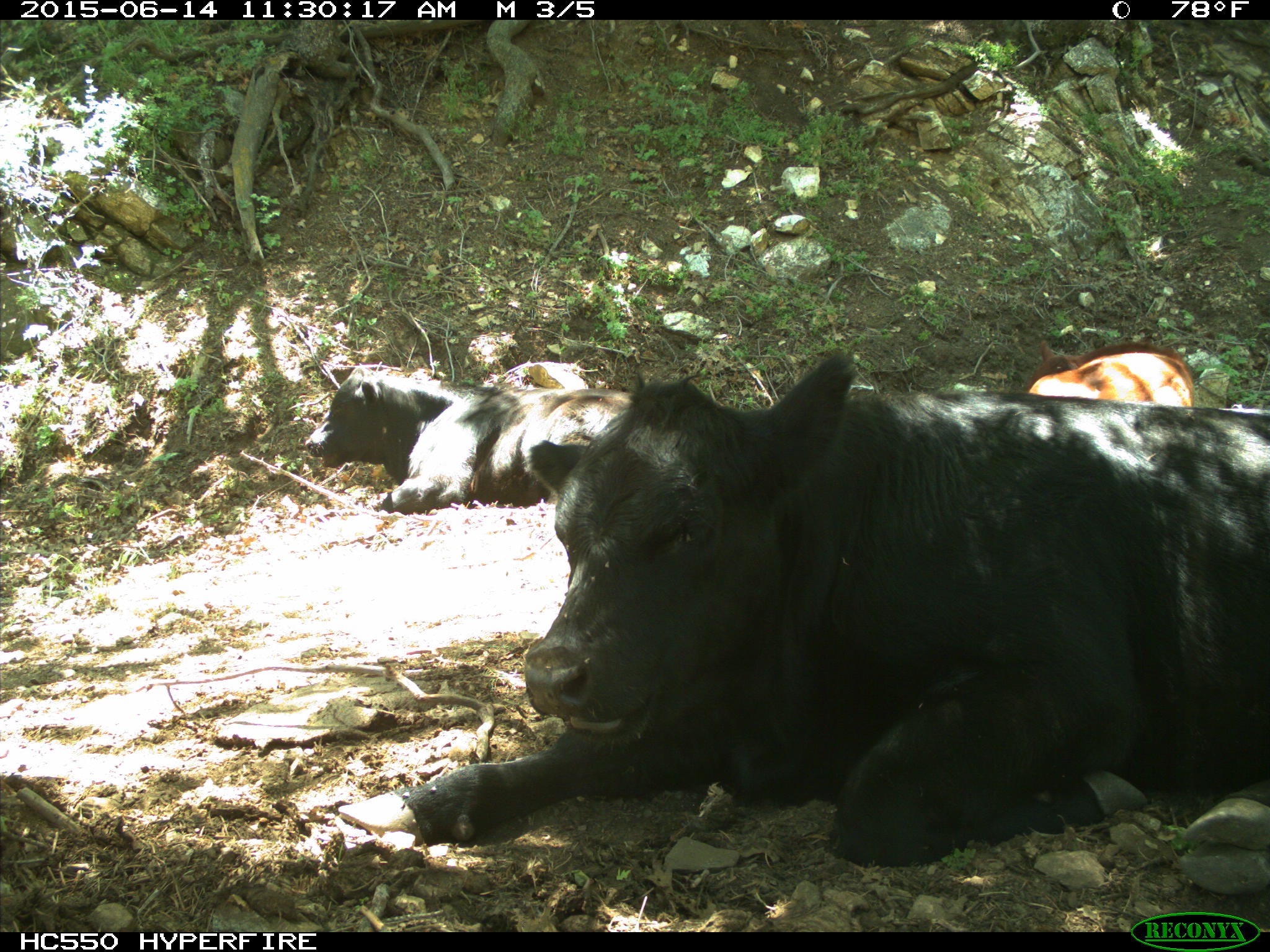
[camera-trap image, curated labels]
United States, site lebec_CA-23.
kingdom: Animalia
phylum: Chordata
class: Mammalia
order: Artiodactyla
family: Bovidae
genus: Bos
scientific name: Bos taurus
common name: domestic cow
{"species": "Bos taurus (domestic cow)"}